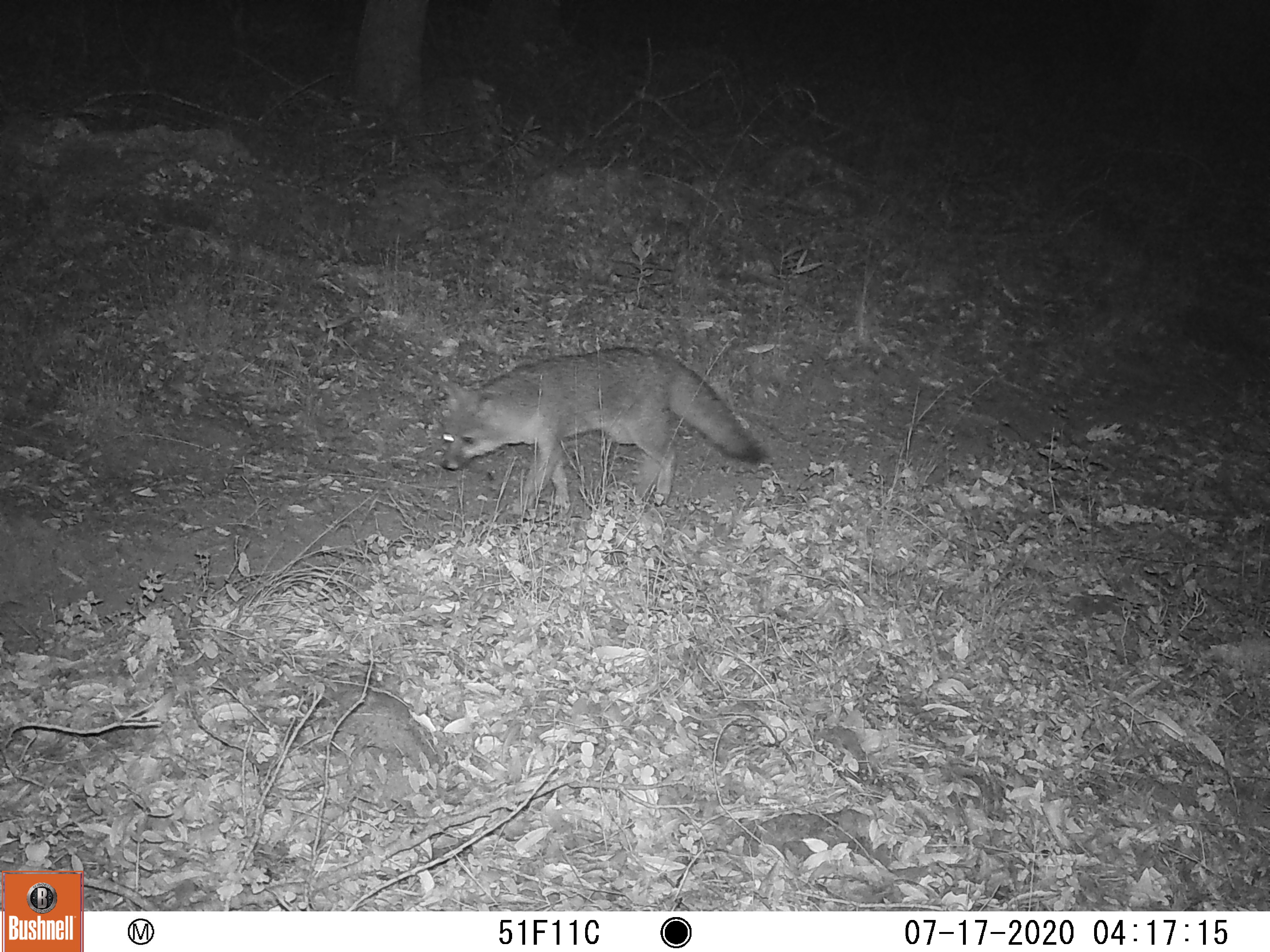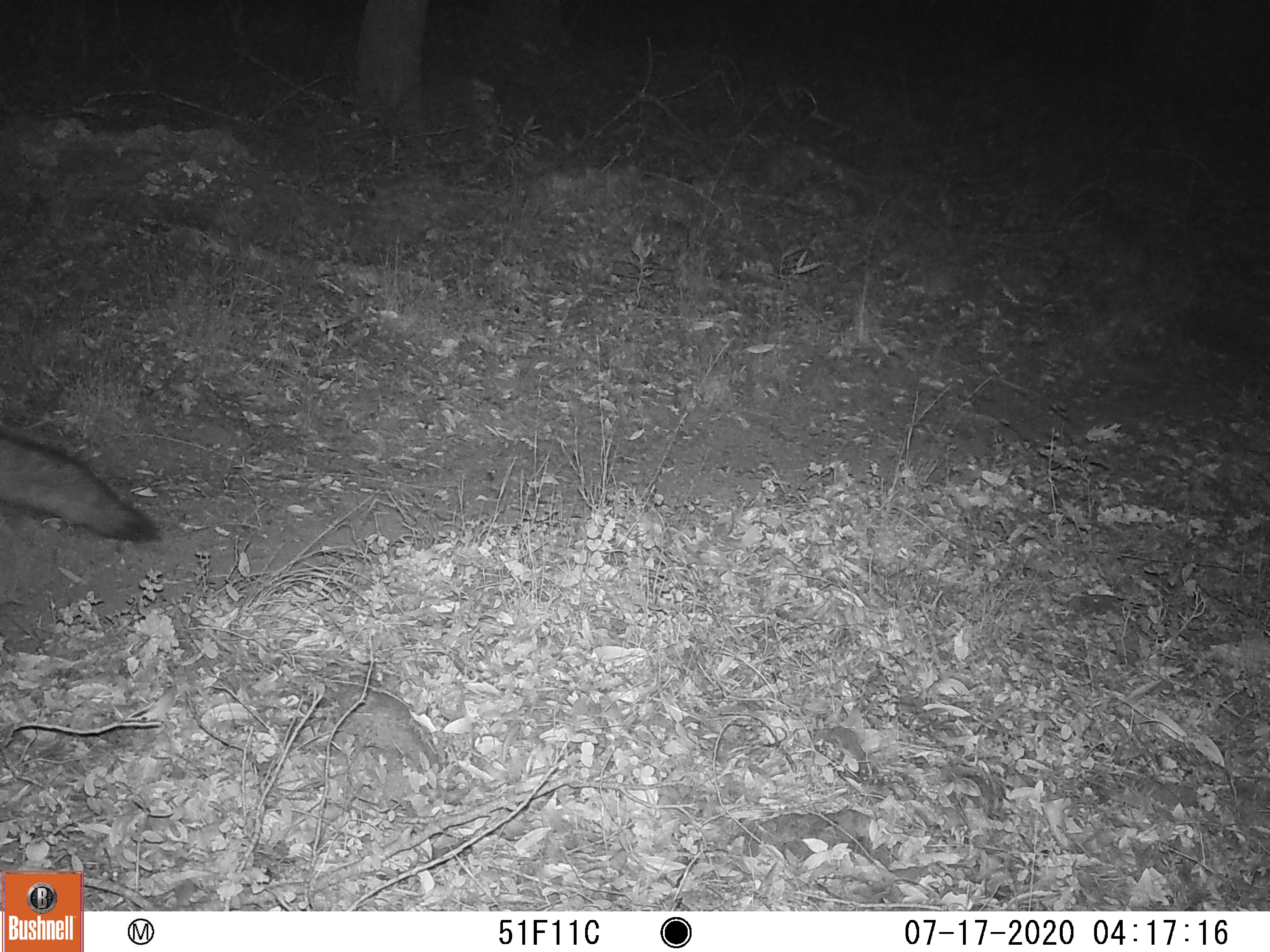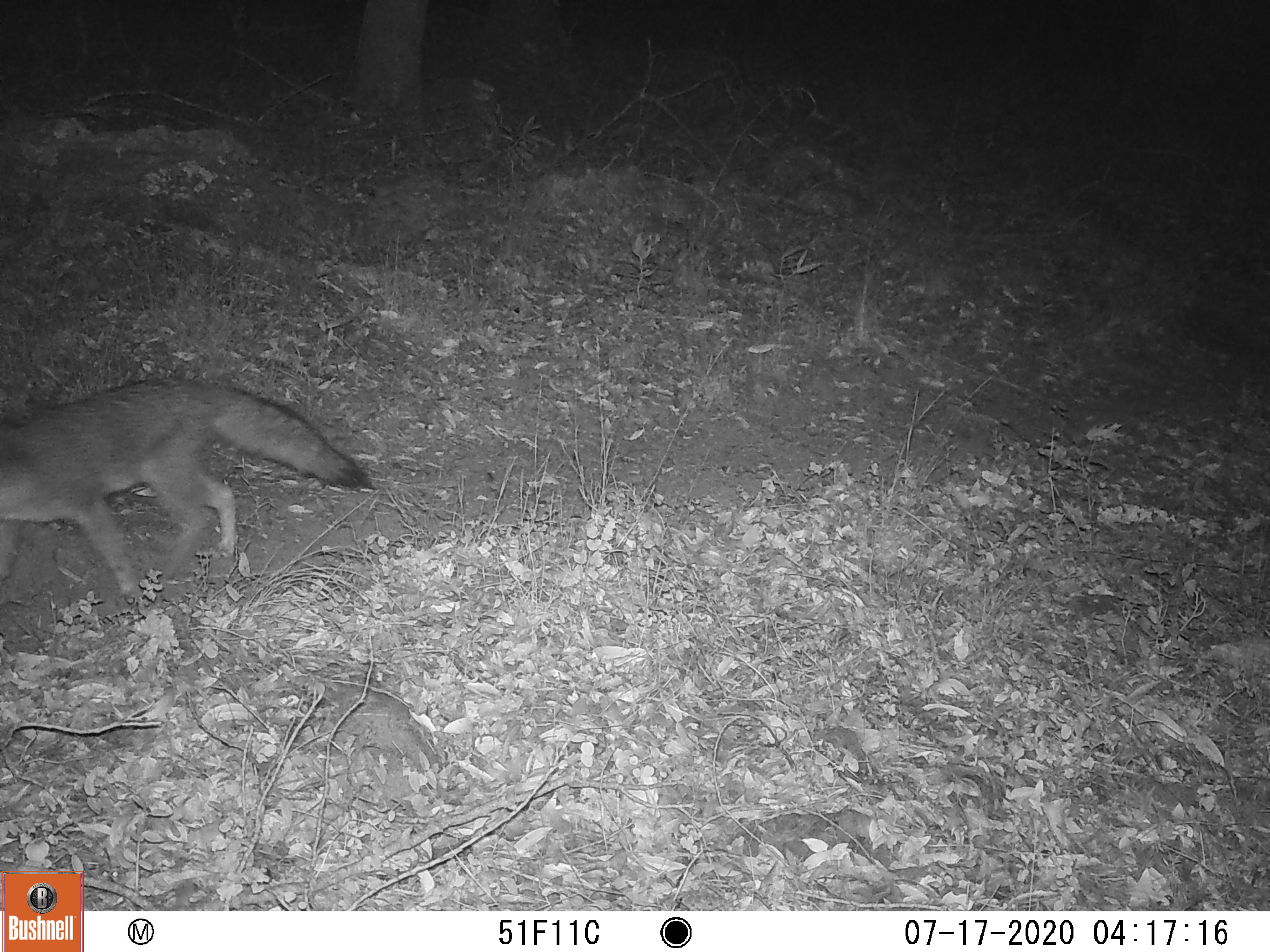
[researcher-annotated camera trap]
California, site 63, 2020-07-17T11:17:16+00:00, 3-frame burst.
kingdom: Animalia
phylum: Chordata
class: Mammalia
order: Carnivora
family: Canidae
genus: Urocyon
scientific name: Urocyon cinereoargenteus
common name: gray fox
Gray fox (Urocyon cinereoargenteus).